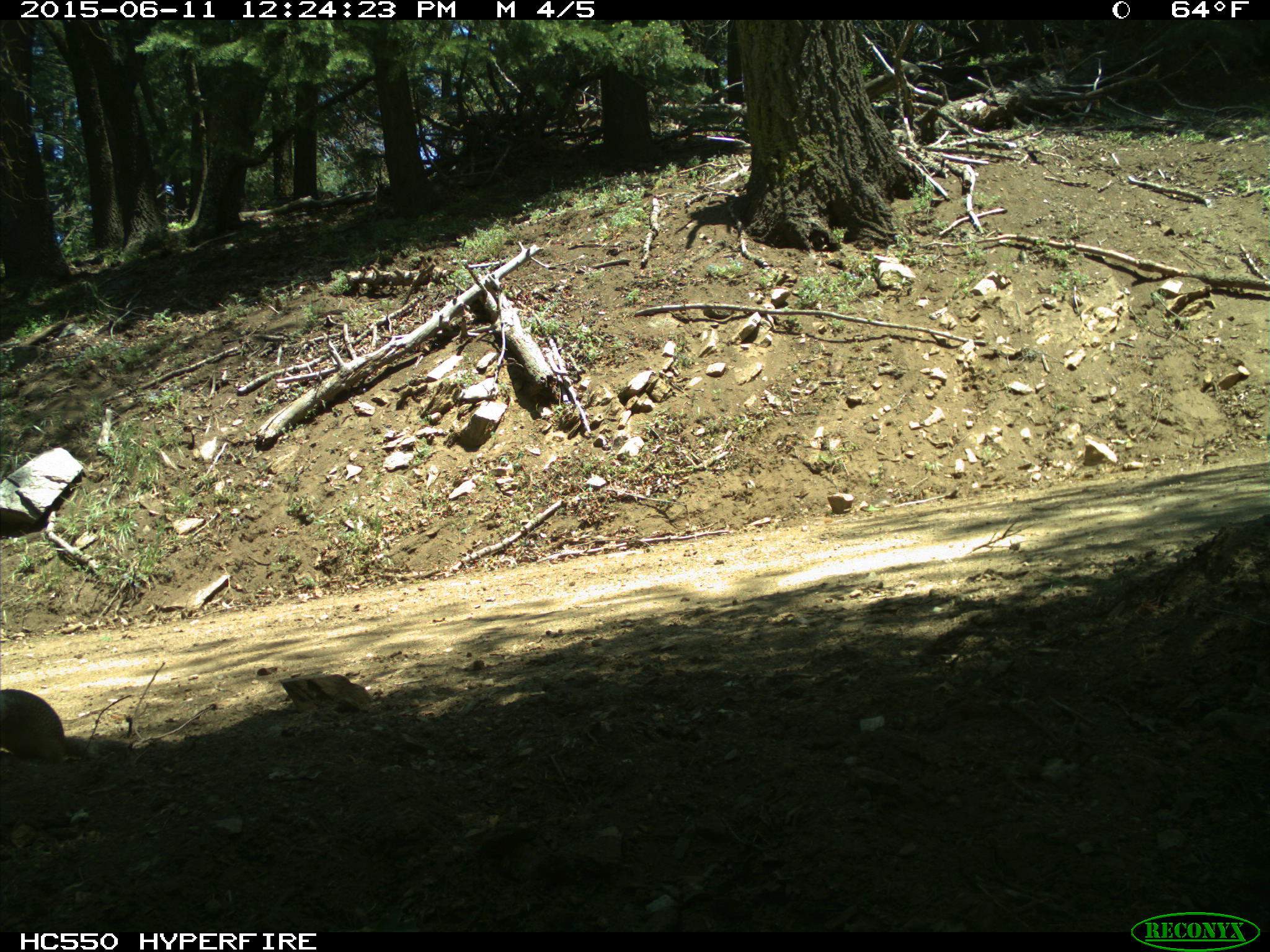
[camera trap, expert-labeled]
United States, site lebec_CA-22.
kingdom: Animalia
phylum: Chordata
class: Mammalia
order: Rodentia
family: Sciuridae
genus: Otospermophilus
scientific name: Otospermophilus beecheyi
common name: california ground squirrel